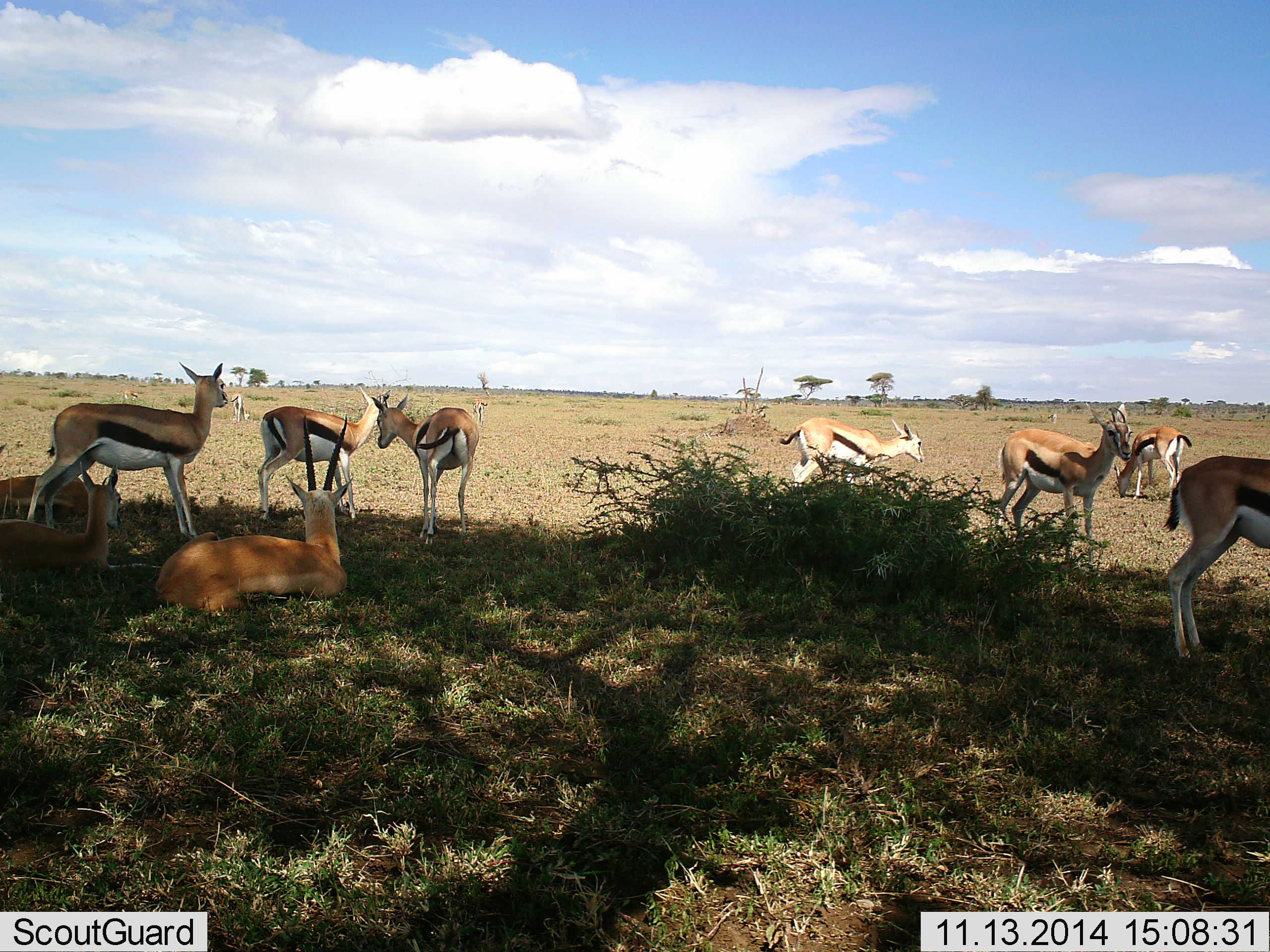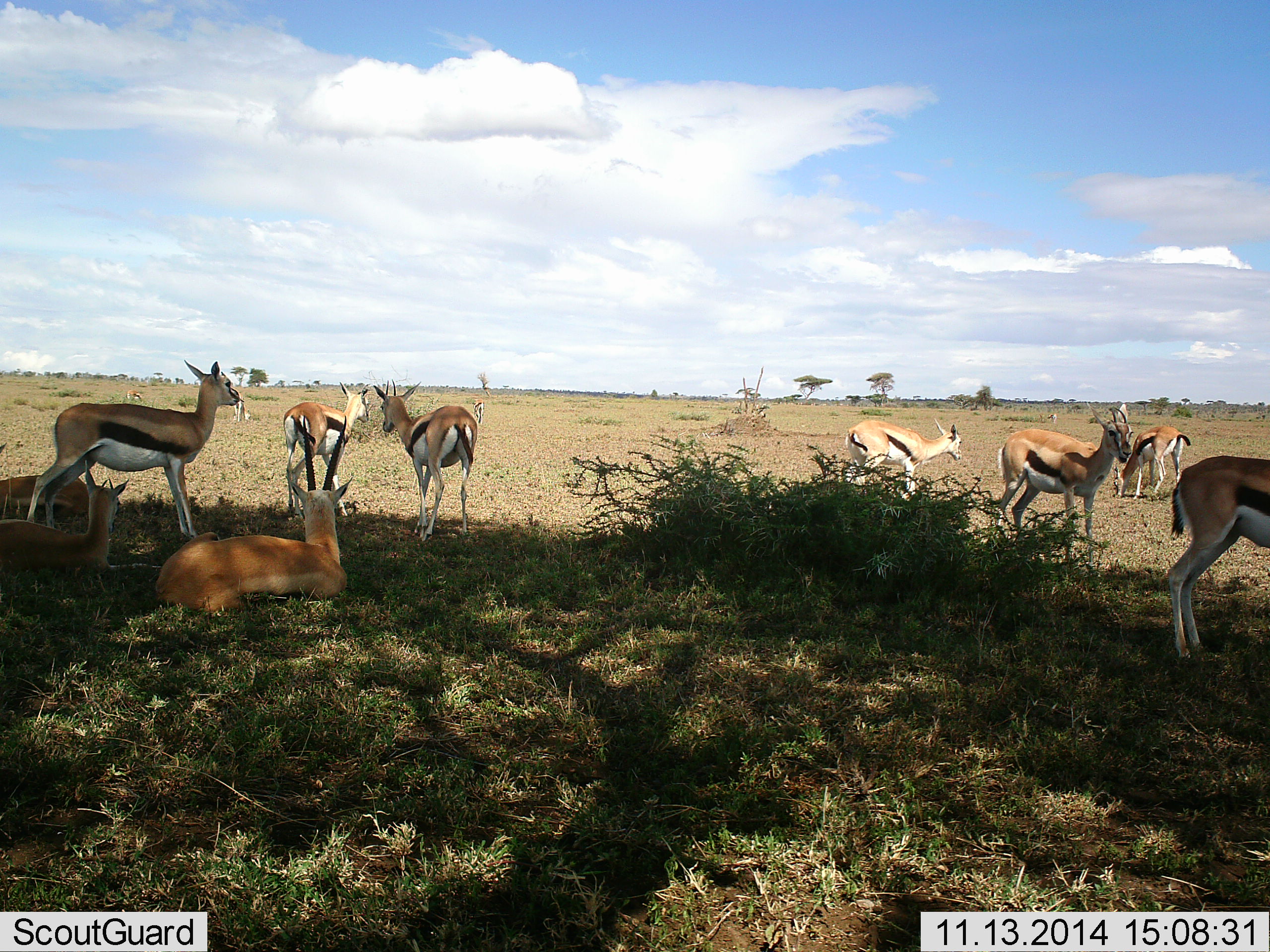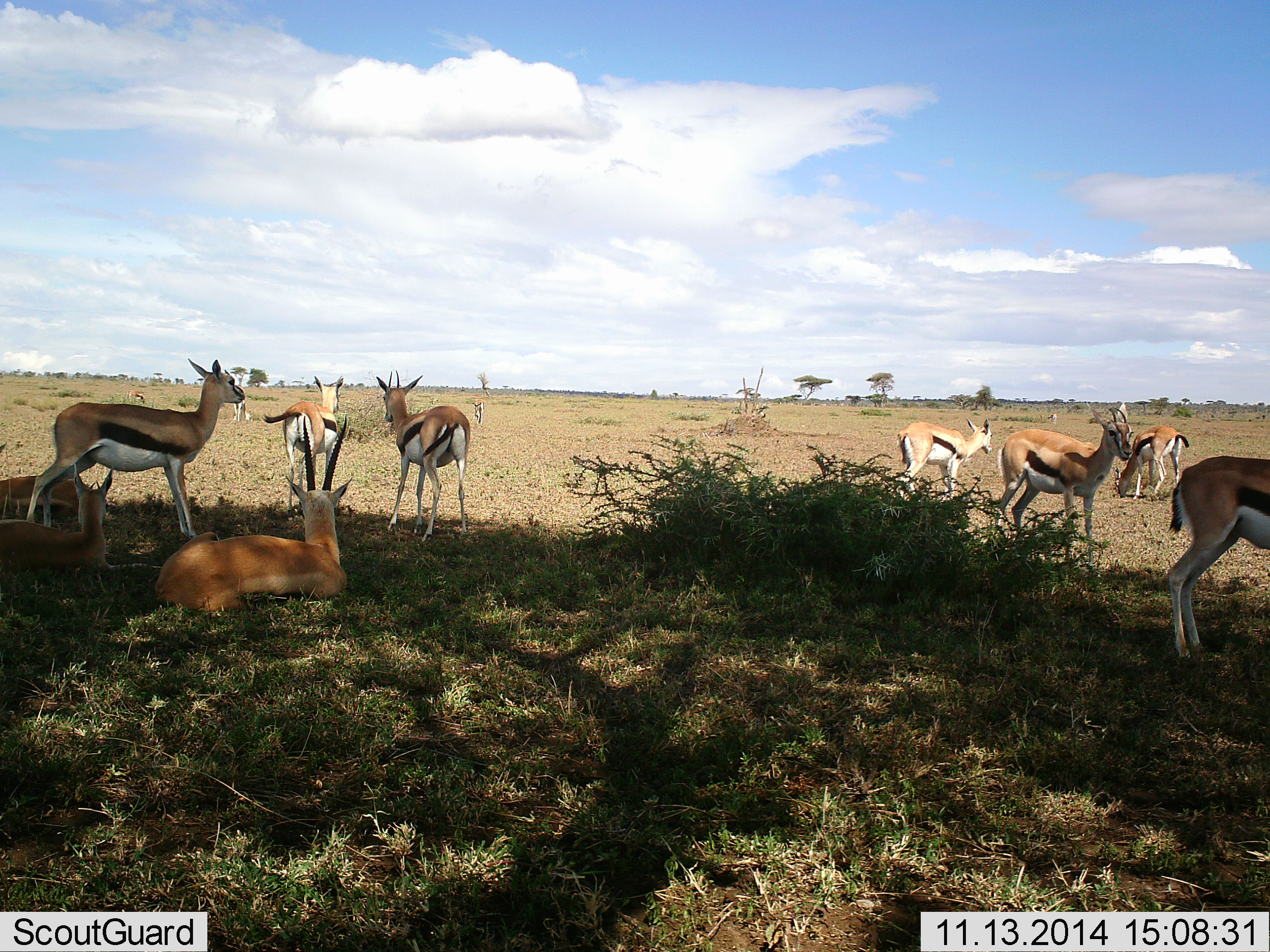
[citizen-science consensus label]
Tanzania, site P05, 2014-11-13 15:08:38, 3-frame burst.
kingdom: Animalia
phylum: Chordata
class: Mammalia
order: Artiodactyla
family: Bovidae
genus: Eudorcas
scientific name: Eudorcas thomsonii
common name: thomson's gazelle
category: gazellethomsons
Gazellethomsons (thomson's gazelle) (Eudorcas thomsonii), count 10. Behavior (volunteer vote fractions): standing 100%, resting 92%, moving 54%, interacting 31%. Young present (vote fraction): 0%. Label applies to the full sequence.